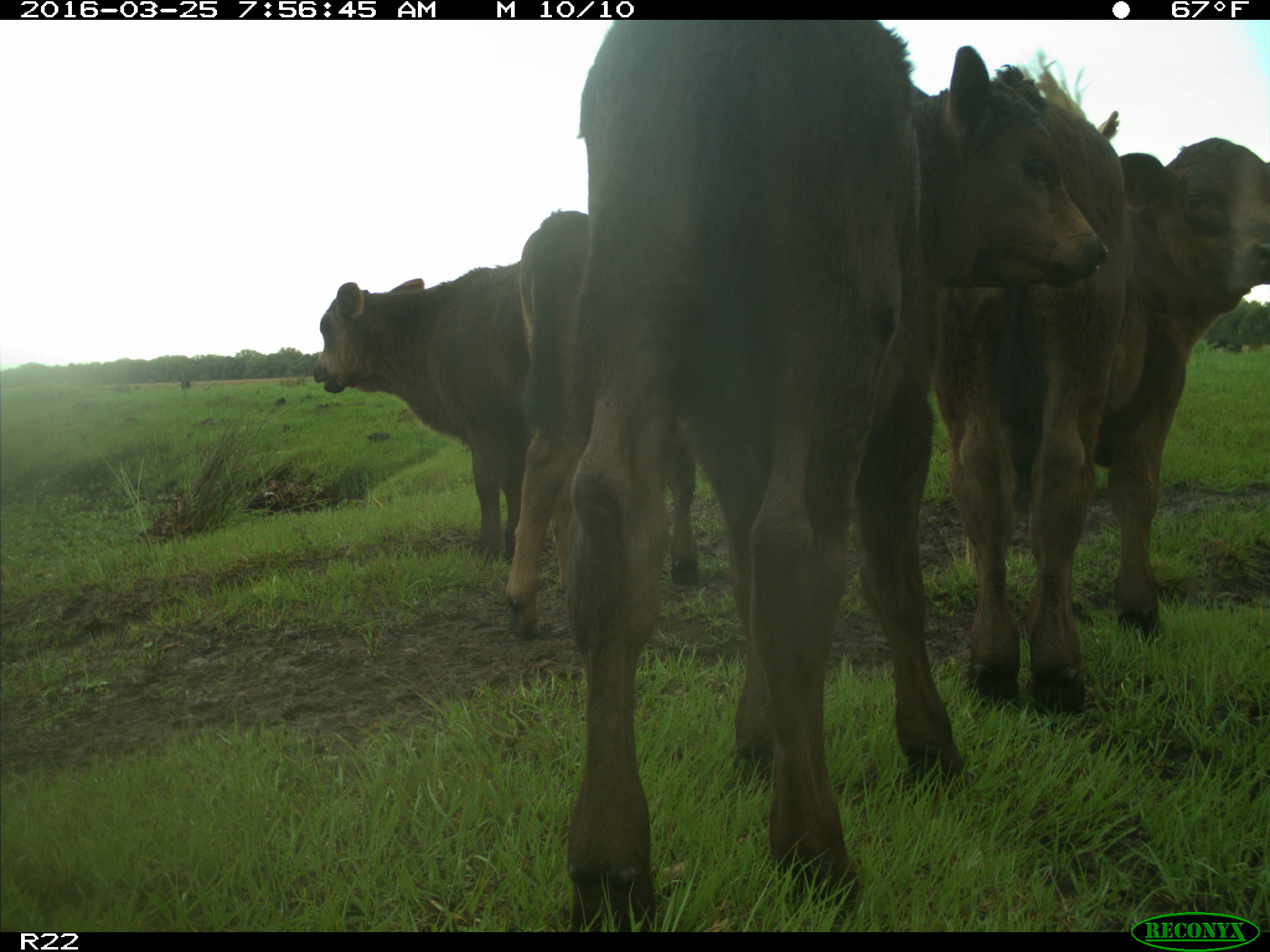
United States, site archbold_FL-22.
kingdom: Animalia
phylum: Chordata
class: Mammalia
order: Artiodactyla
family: Bovidae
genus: Bos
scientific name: Bos taurus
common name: domestic cow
Bos taurus (domestic cow).